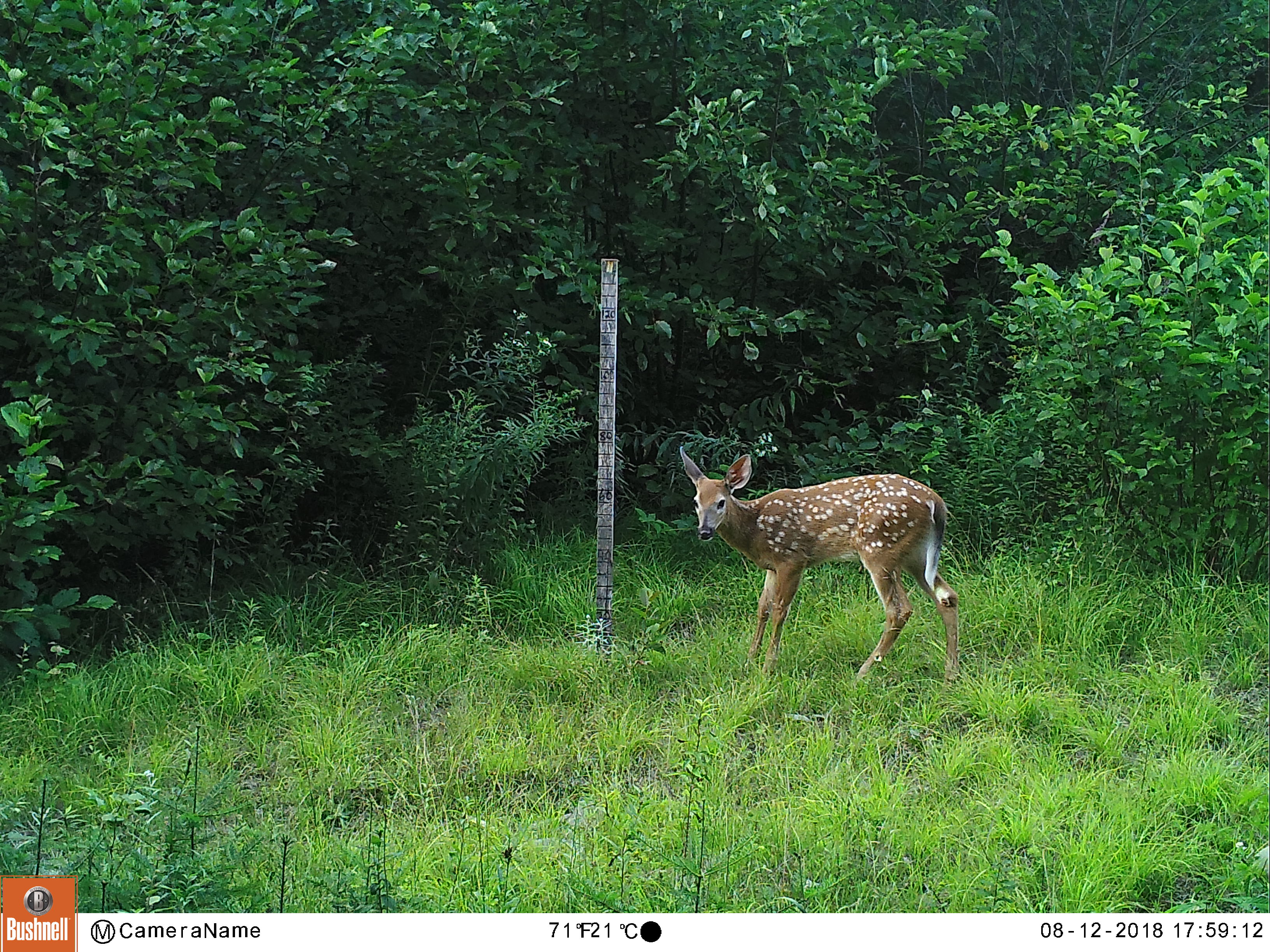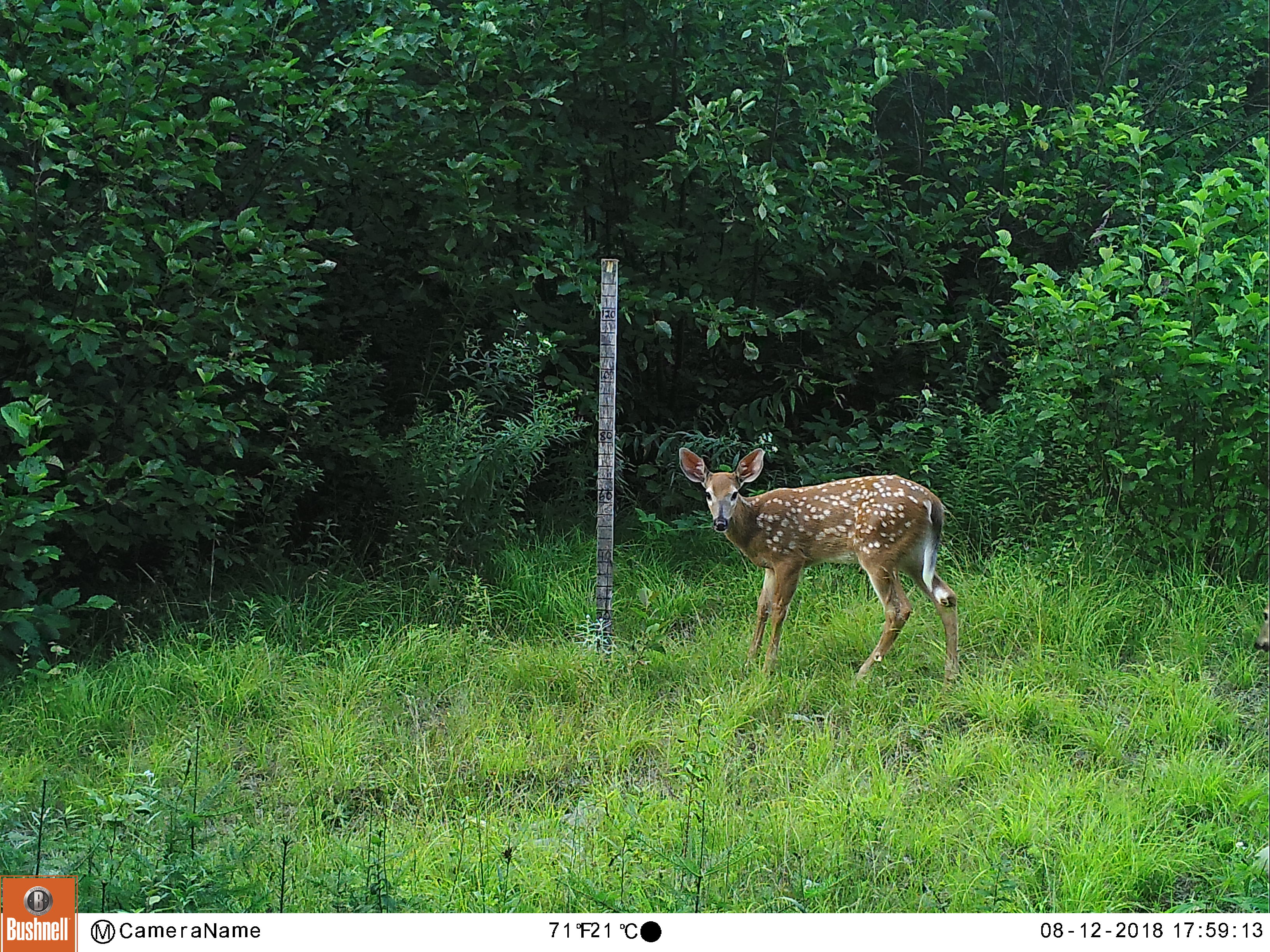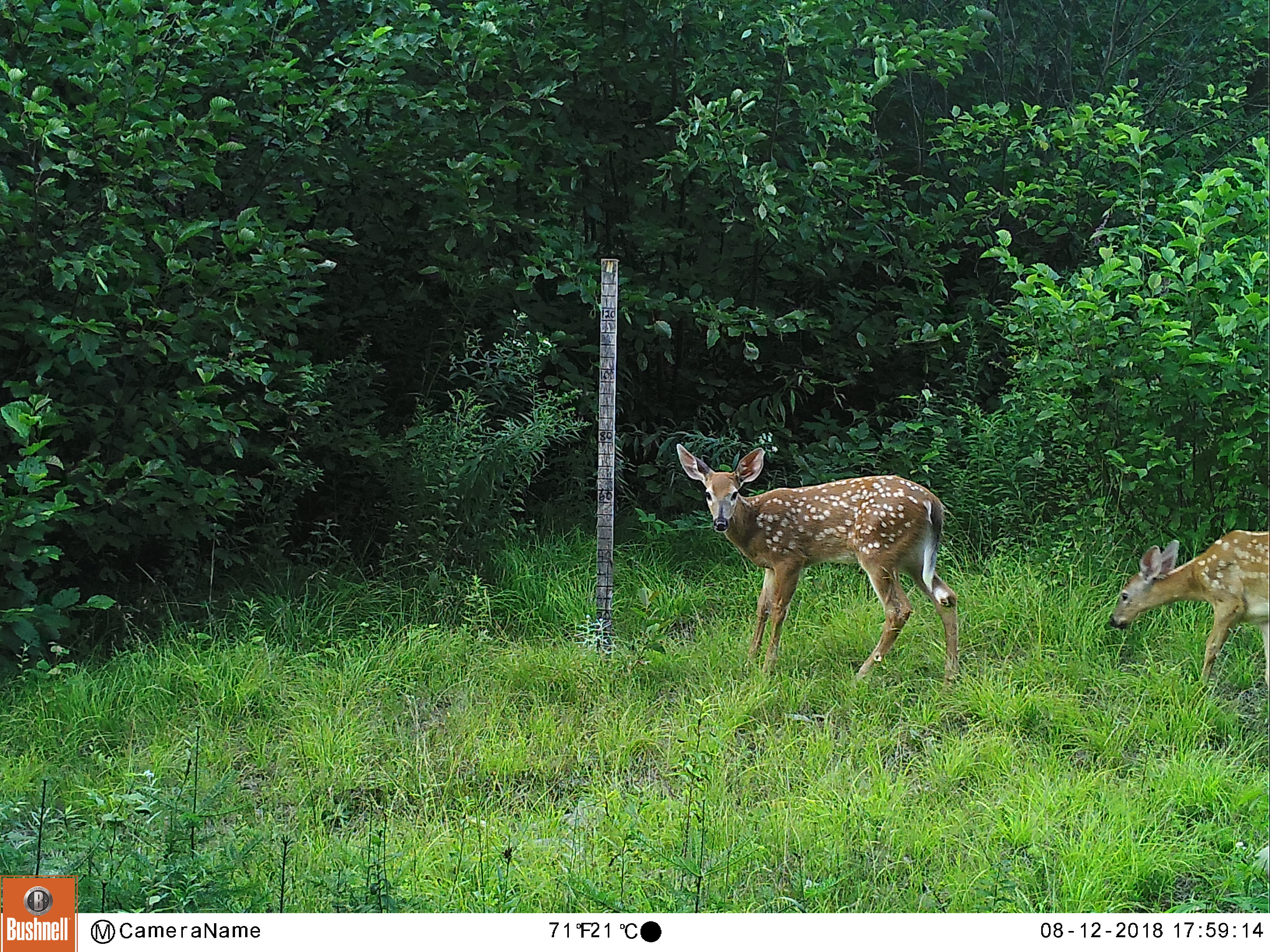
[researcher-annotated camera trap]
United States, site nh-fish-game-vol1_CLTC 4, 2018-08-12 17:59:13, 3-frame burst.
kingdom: Animalia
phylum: Chordata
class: Mammalia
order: Artiodactyla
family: Cervidae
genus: Odocoileus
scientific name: Odocoileus virginianus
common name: white-tailed deer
White-tailed deer (Odocoileus virginianus).